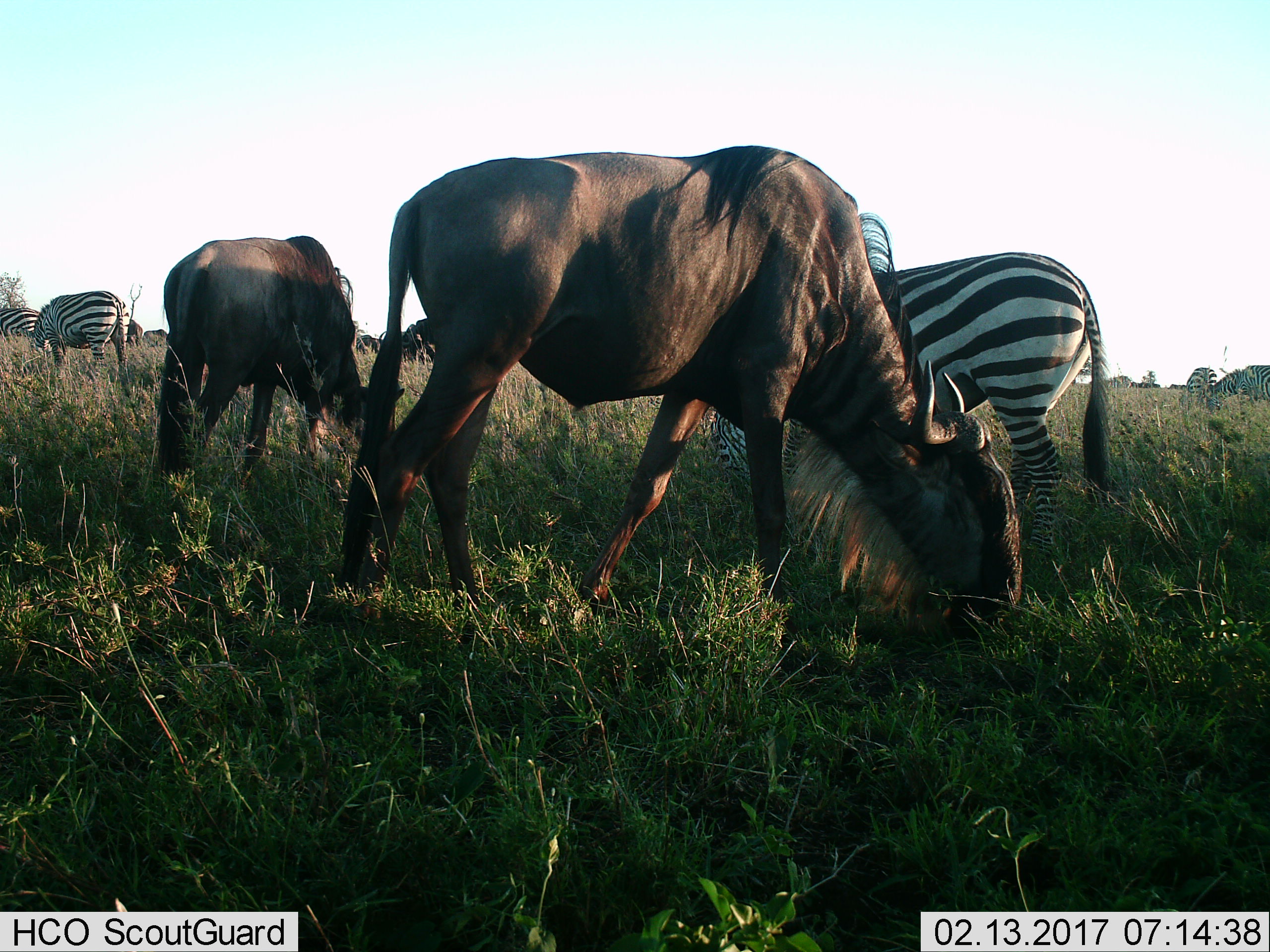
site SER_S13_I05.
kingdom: Animalia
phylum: Chordata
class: Mammalia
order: Artiodactyla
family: Bovidae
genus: Connochaetes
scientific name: Connochaetes taurinus taurinus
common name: blue wildebeest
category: wildebeestblue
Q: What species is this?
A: Wildebeestblue (blue wildebeest) (Connochaetes taurinus taurinus).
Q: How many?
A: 4.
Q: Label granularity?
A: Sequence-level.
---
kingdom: Animalia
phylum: Chordata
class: Mammalia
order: Perissodactyla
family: Equidae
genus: Equus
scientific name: Equus quagga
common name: plains zebra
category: zebraplains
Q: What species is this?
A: Zebraplains (plains zebra) (Equus quagga).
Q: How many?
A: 5.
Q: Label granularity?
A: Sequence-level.